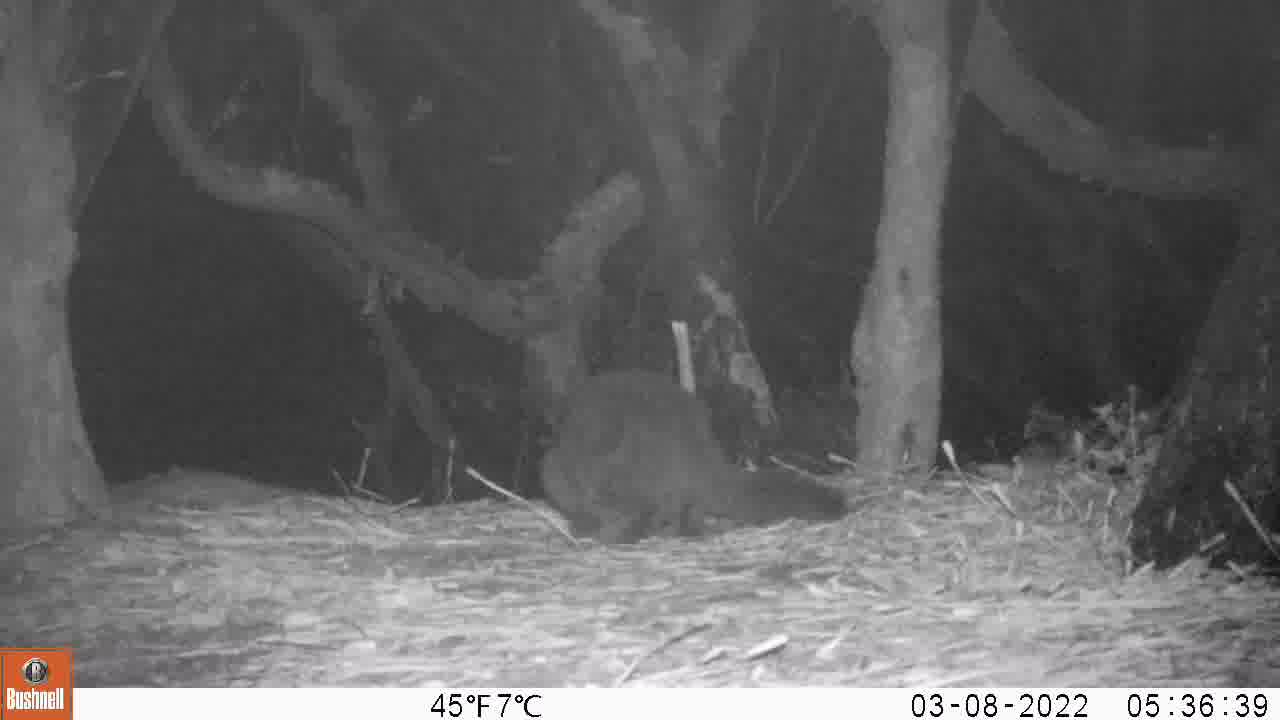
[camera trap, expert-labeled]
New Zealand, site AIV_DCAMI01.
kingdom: Animalia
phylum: Chordata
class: Mammalia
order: Carnivora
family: Felidae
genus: Felis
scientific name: Felis catus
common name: domestic cat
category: cat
Cat (domestic cat) (Felis catus).